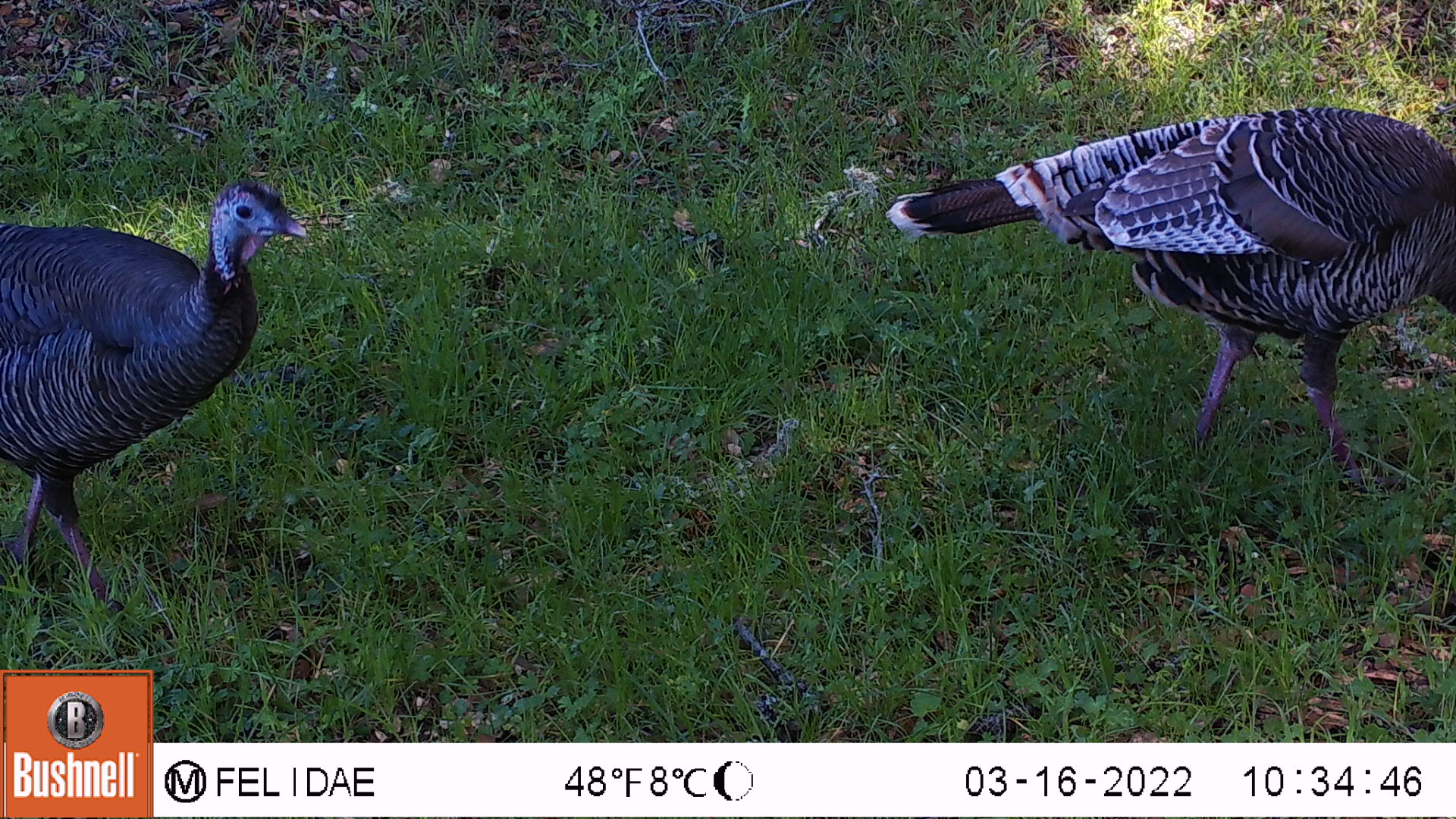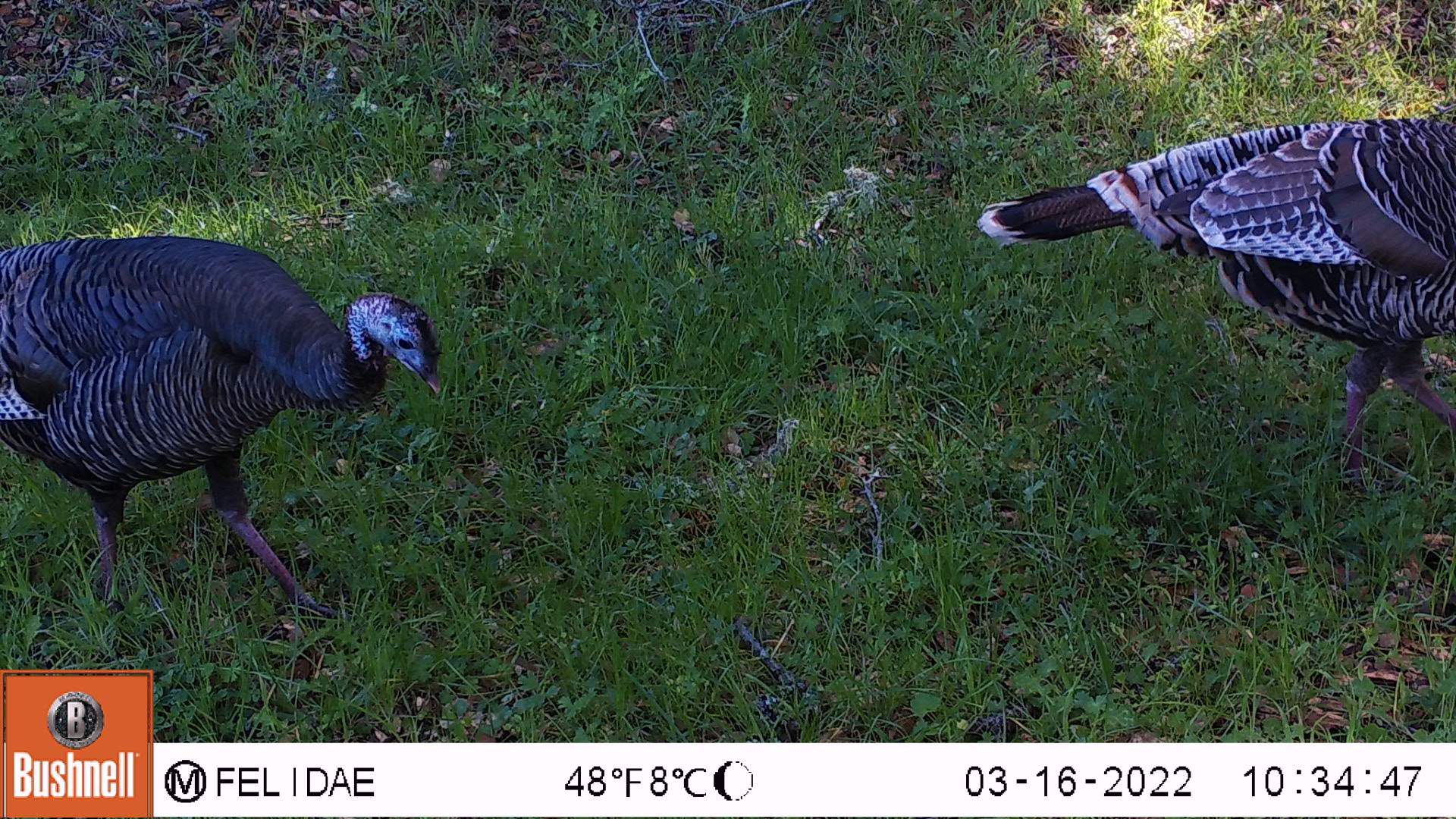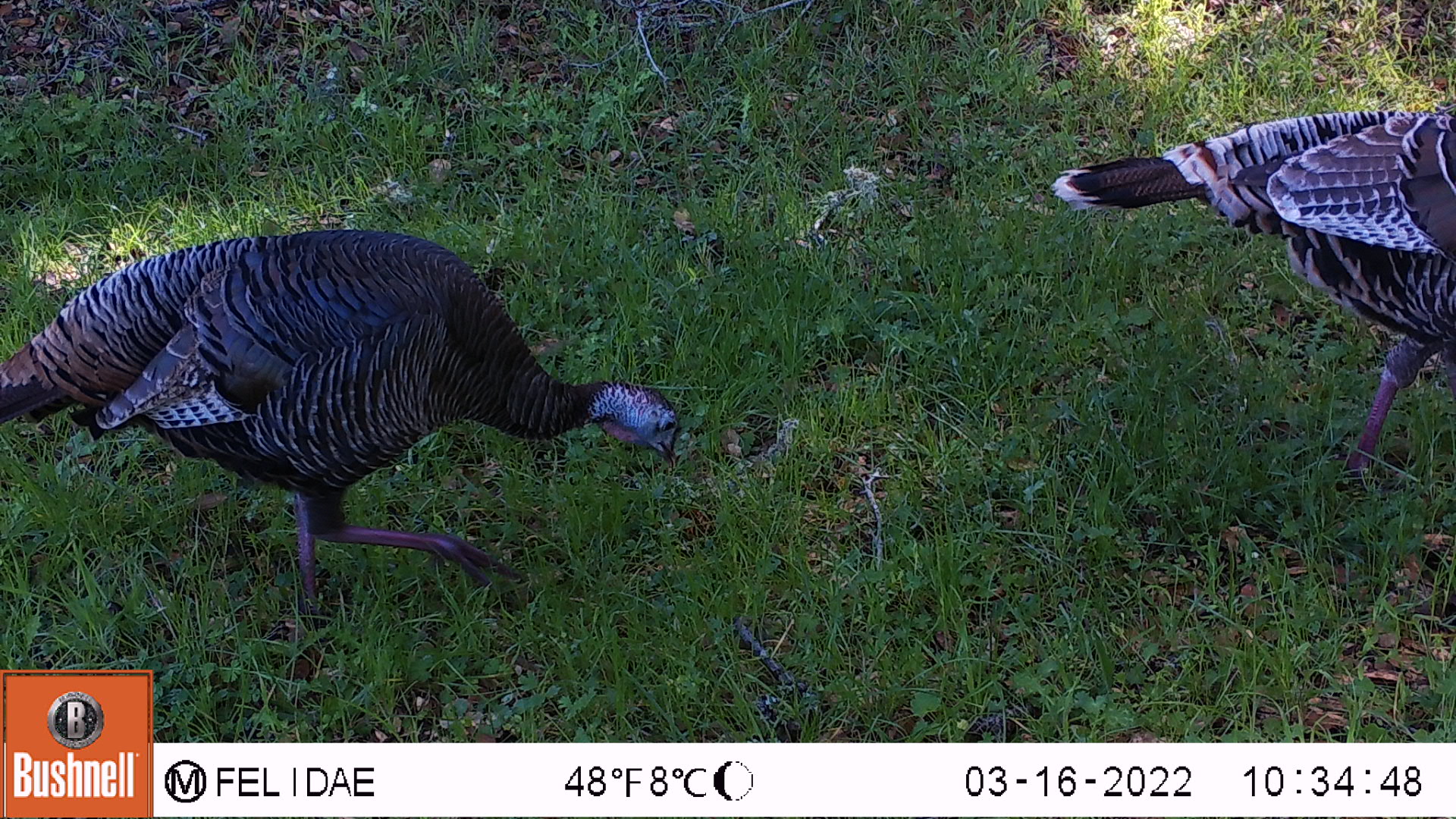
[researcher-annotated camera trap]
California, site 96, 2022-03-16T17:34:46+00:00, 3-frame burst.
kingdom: Animalia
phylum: Chordata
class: Aves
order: Galliformes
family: Phasianidae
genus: Meleagris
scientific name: Meleagris gallopavo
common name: turkey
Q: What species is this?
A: Turkey (Meleagris gallopavo).